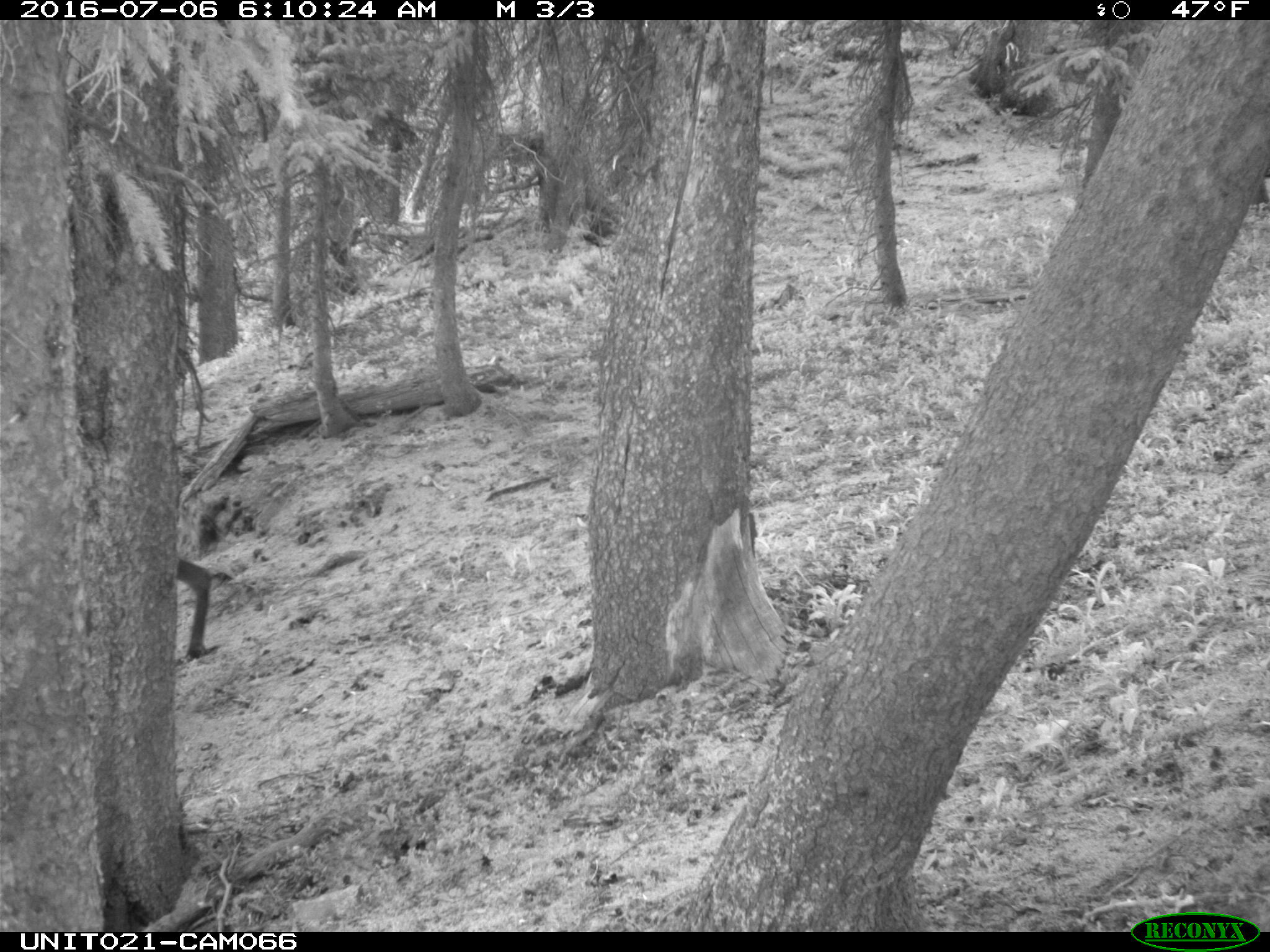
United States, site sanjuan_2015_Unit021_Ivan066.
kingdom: Animalia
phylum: Chordata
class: Mammalia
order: Artiodactyla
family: Cervidae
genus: Cervus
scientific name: Cervus elaphus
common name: red deer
Cervus elaphus (red deer).